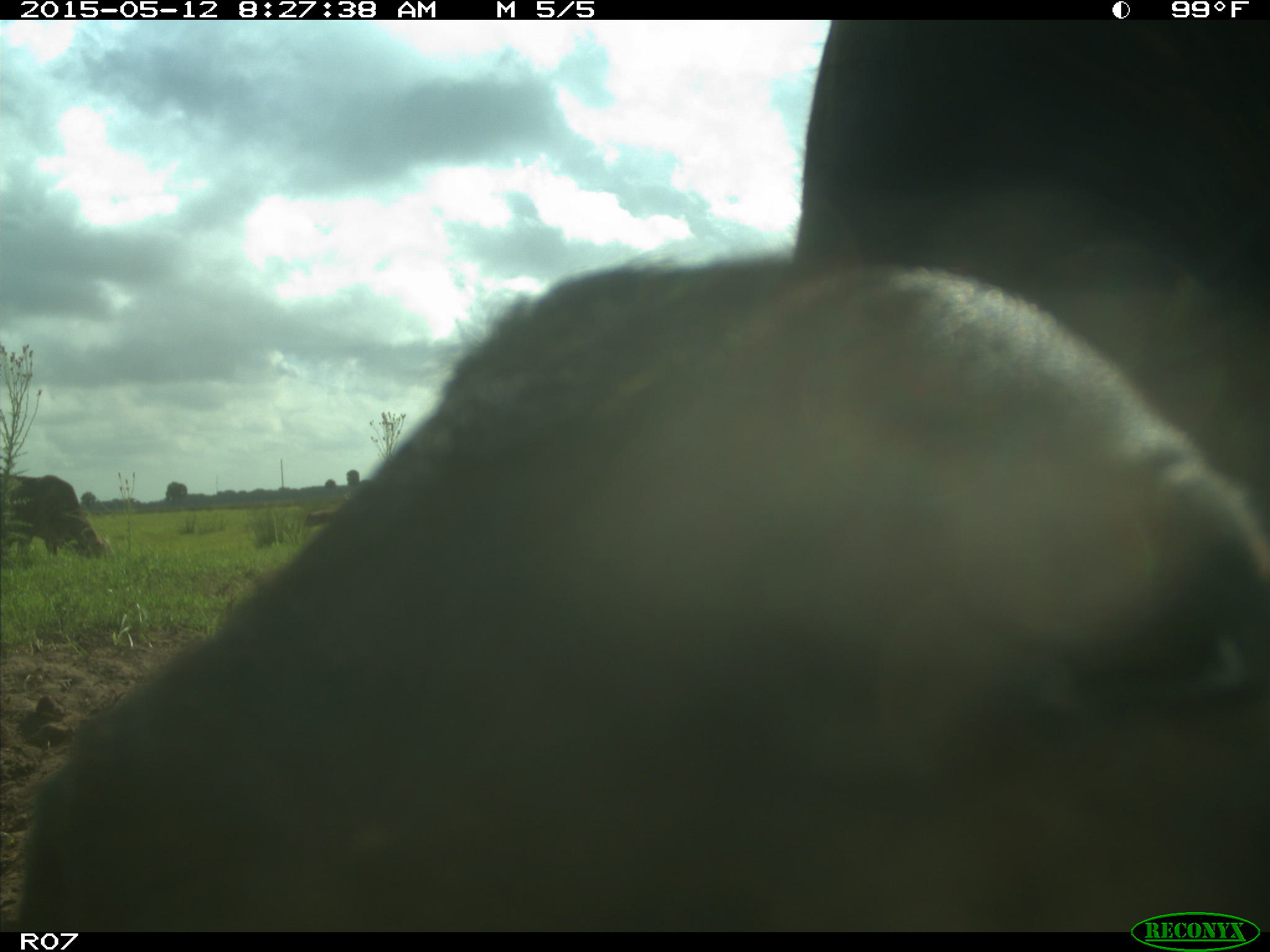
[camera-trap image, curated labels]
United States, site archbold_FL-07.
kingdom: Animalia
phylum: Chordata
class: Mammalia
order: Artiodactyla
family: Bovidae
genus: Bos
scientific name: Bos taurus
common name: domestic cow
Bos taurus (domestic cow).